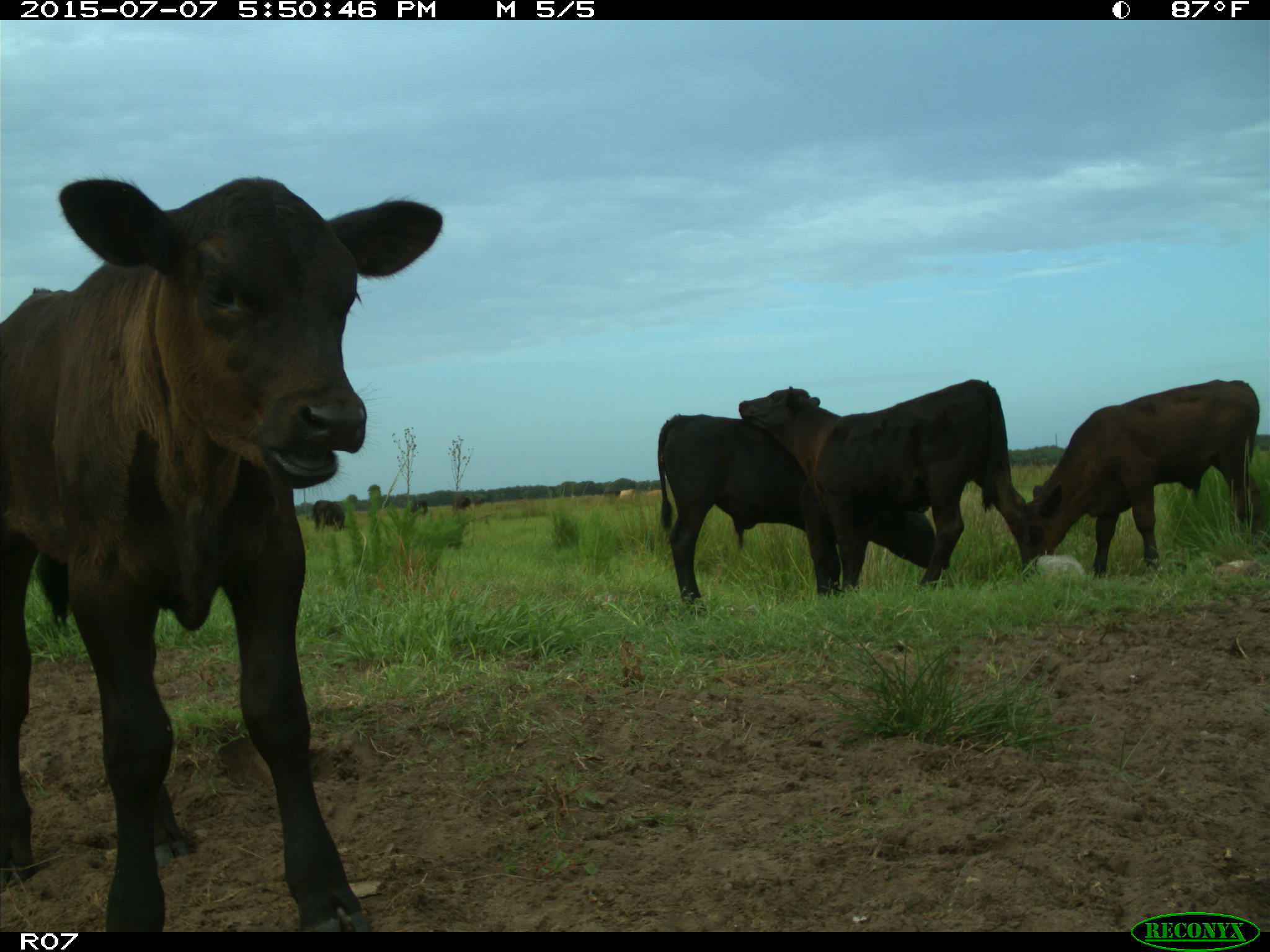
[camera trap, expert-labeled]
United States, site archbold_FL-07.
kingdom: Animalia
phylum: Chordata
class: Mammalia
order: Artiodactyla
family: Bovidae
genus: Bos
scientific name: Bos taurus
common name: domestic cow